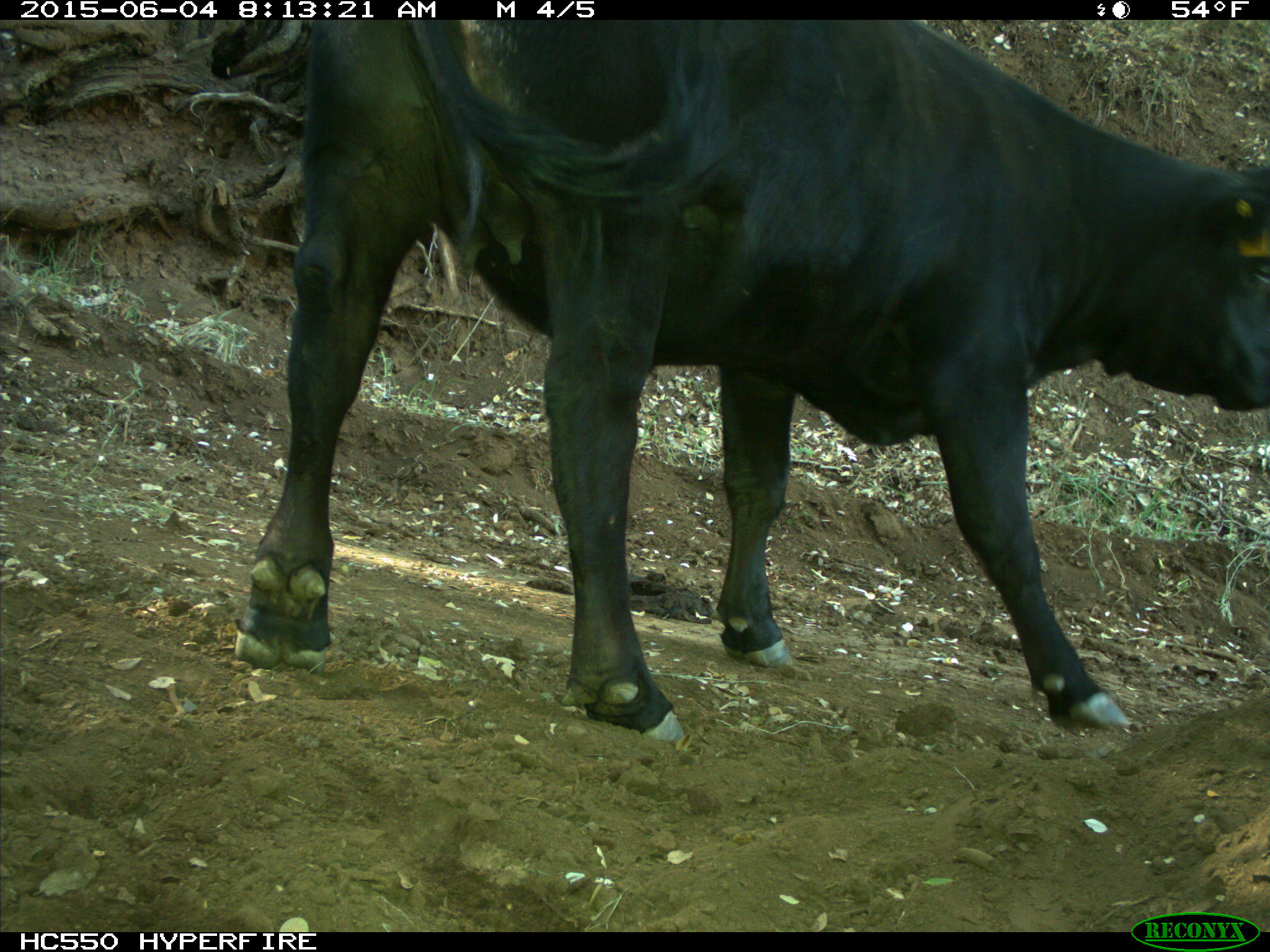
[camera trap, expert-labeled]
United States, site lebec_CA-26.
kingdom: Animalia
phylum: Chordata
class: Mammalia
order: Artiodactyla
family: Bovidae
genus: Bos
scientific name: Bos taurus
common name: domestic cow